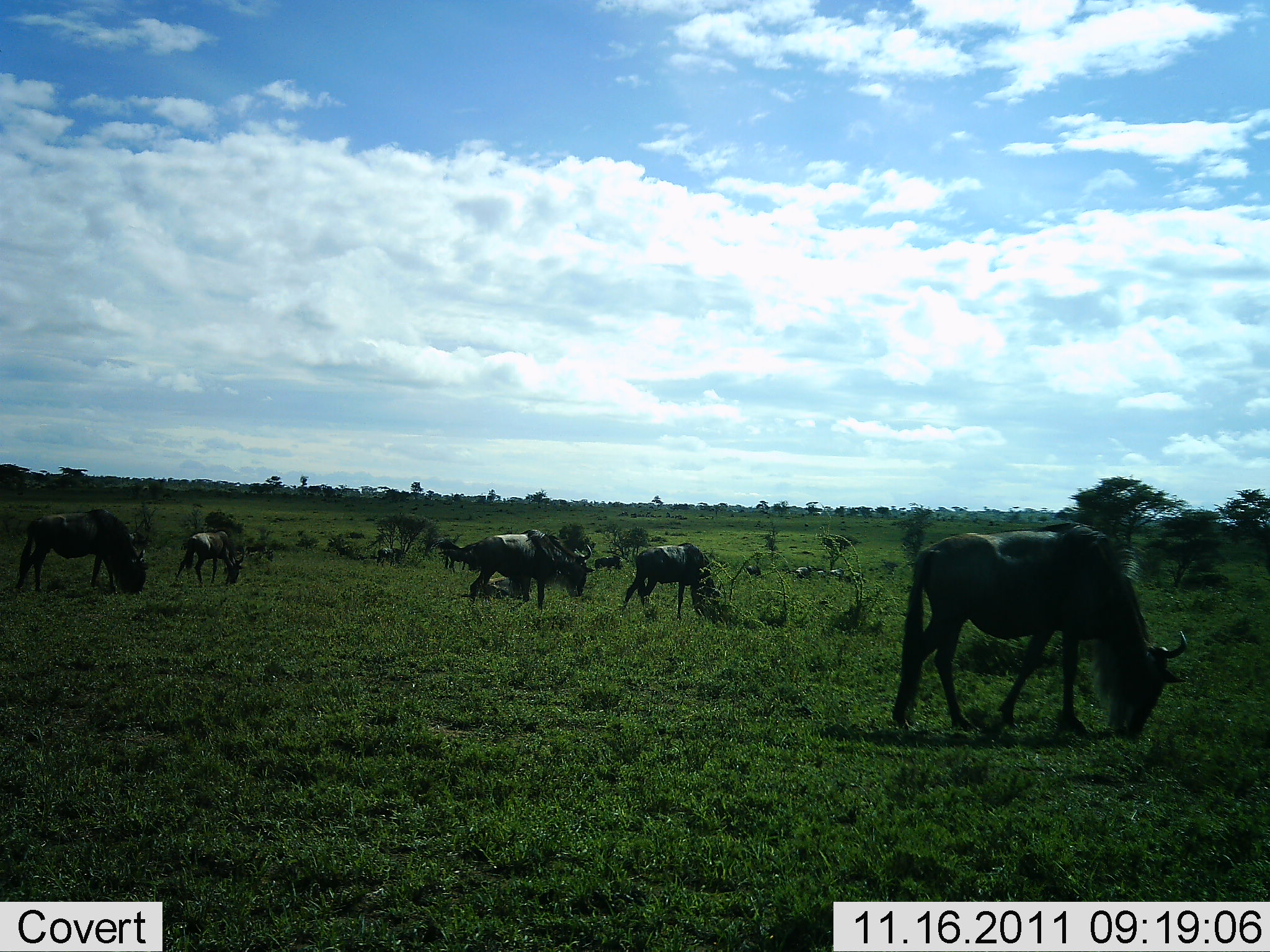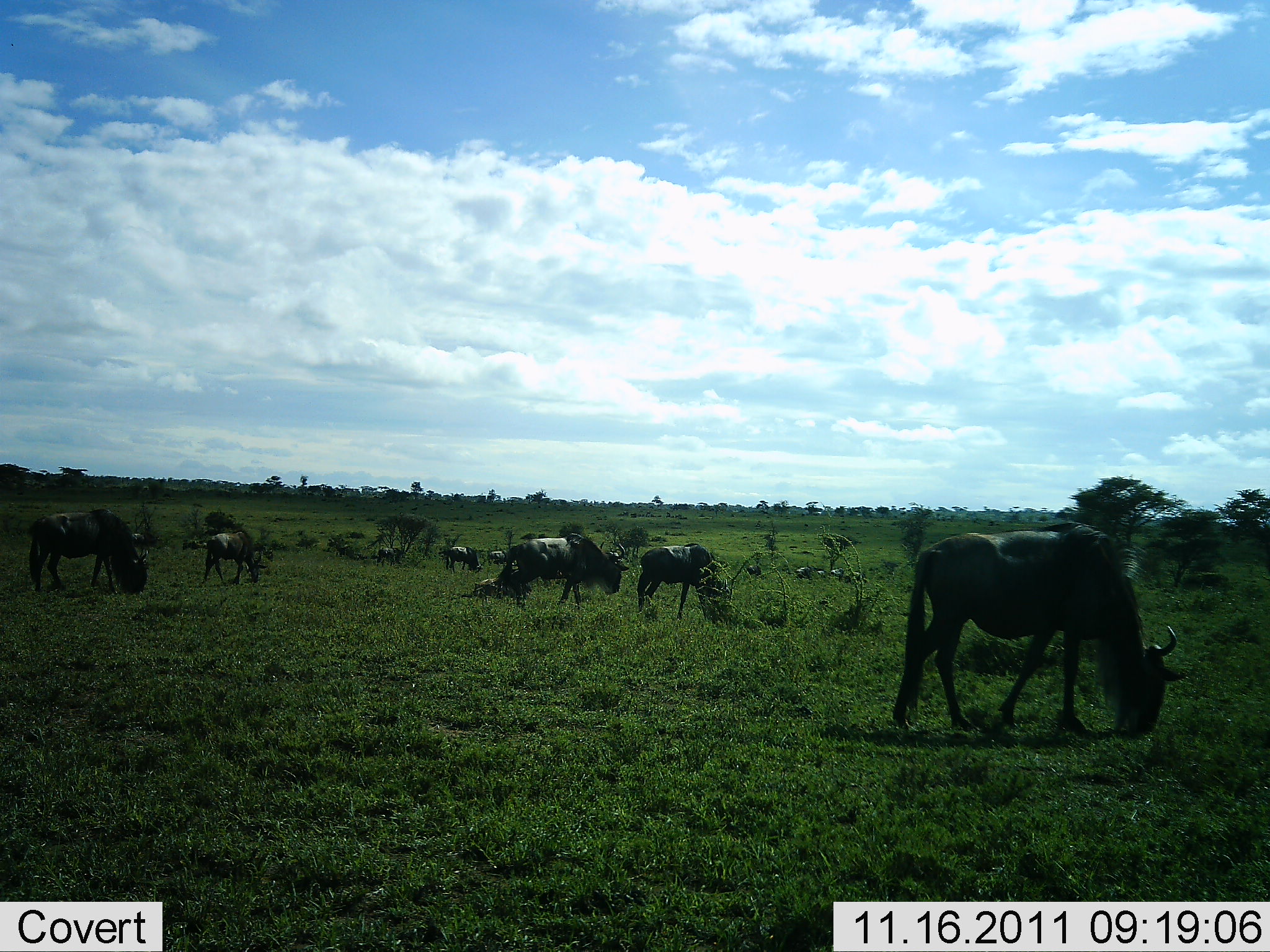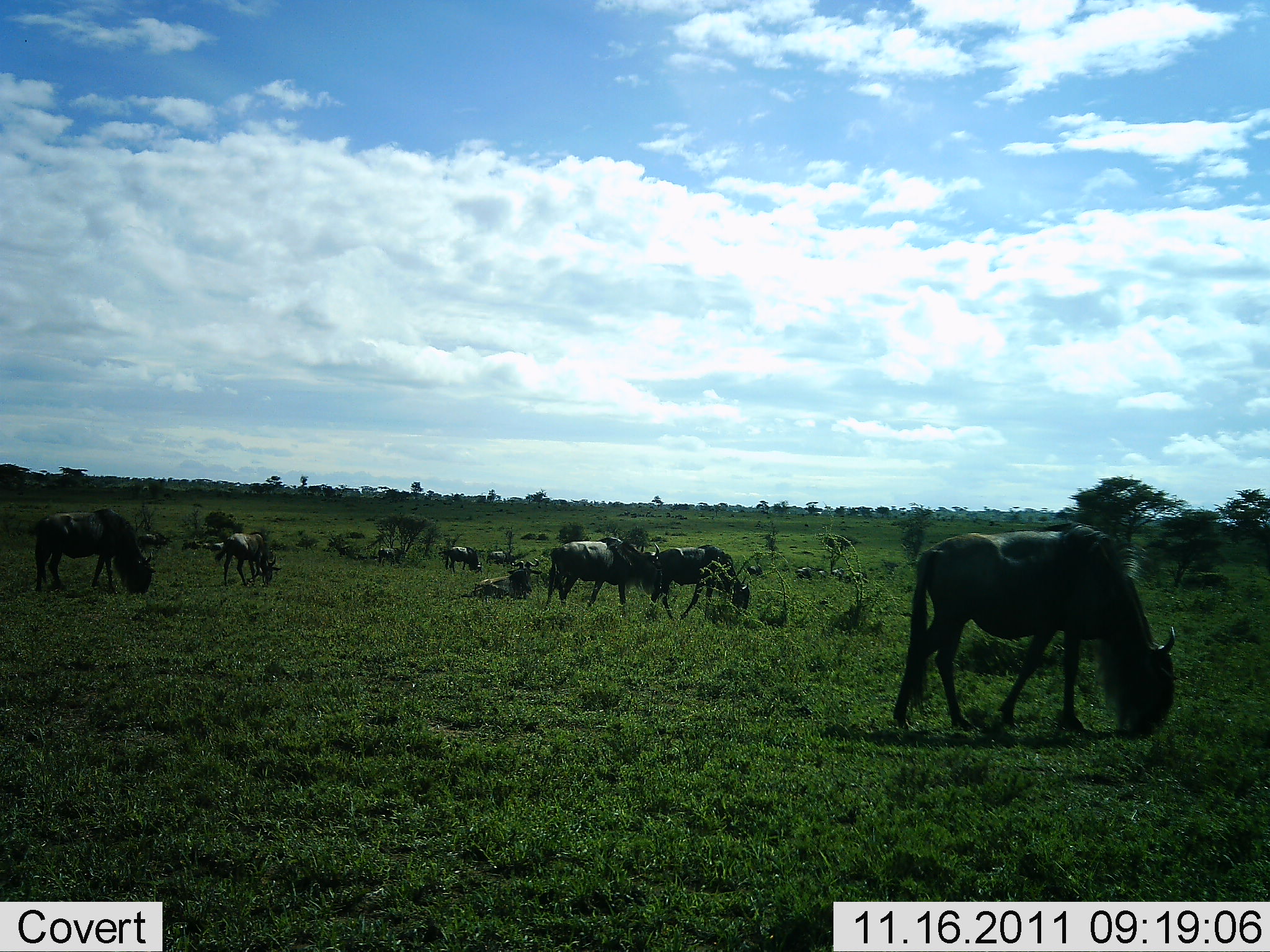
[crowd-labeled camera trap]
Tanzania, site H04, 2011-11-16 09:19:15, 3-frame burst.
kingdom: Animalia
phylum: Chordata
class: Mammalia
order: Artiodactyla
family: Bovidae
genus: Connochaetes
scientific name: Connochaetes taurinus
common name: blue wildebeest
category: wildebeest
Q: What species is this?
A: Wildebeest (blue wildebeest) (Connochaetes taurinus).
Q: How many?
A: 11-50.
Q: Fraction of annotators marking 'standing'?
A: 40%.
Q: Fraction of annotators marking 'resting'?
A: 20%.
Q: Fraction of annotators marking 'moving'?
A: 30%.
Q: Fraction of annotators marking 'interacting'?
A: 0%.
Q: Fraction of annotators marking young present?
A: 10%.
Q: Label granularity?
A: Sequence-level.